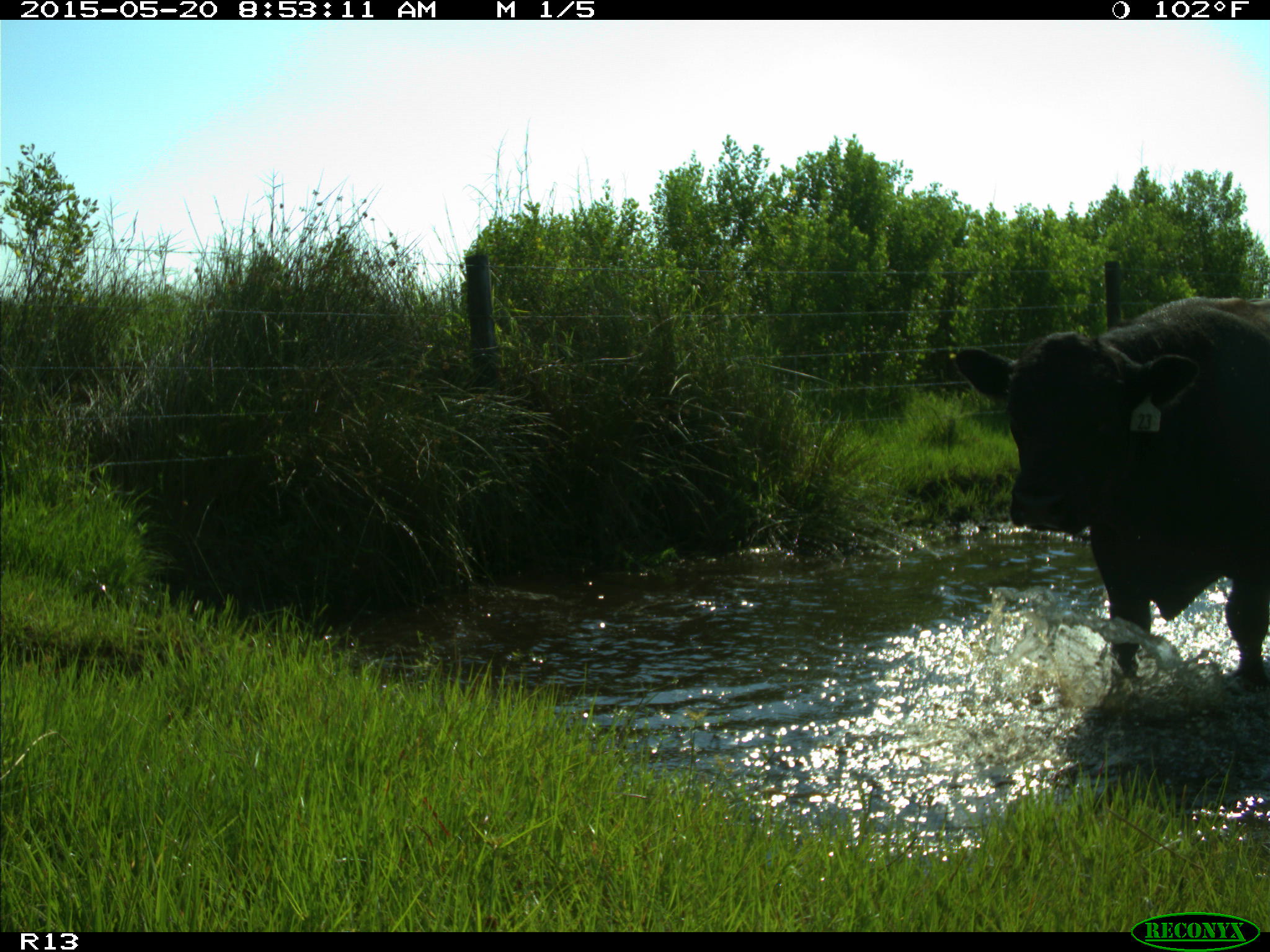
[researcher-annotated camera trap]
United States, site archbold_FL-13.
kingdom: Animalia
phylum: Chordata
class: Mammalia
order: Artiodactyla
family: Bovidae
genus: Bos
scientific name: Bos taurus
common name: domestic cow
Bos taurus (domestic cow).